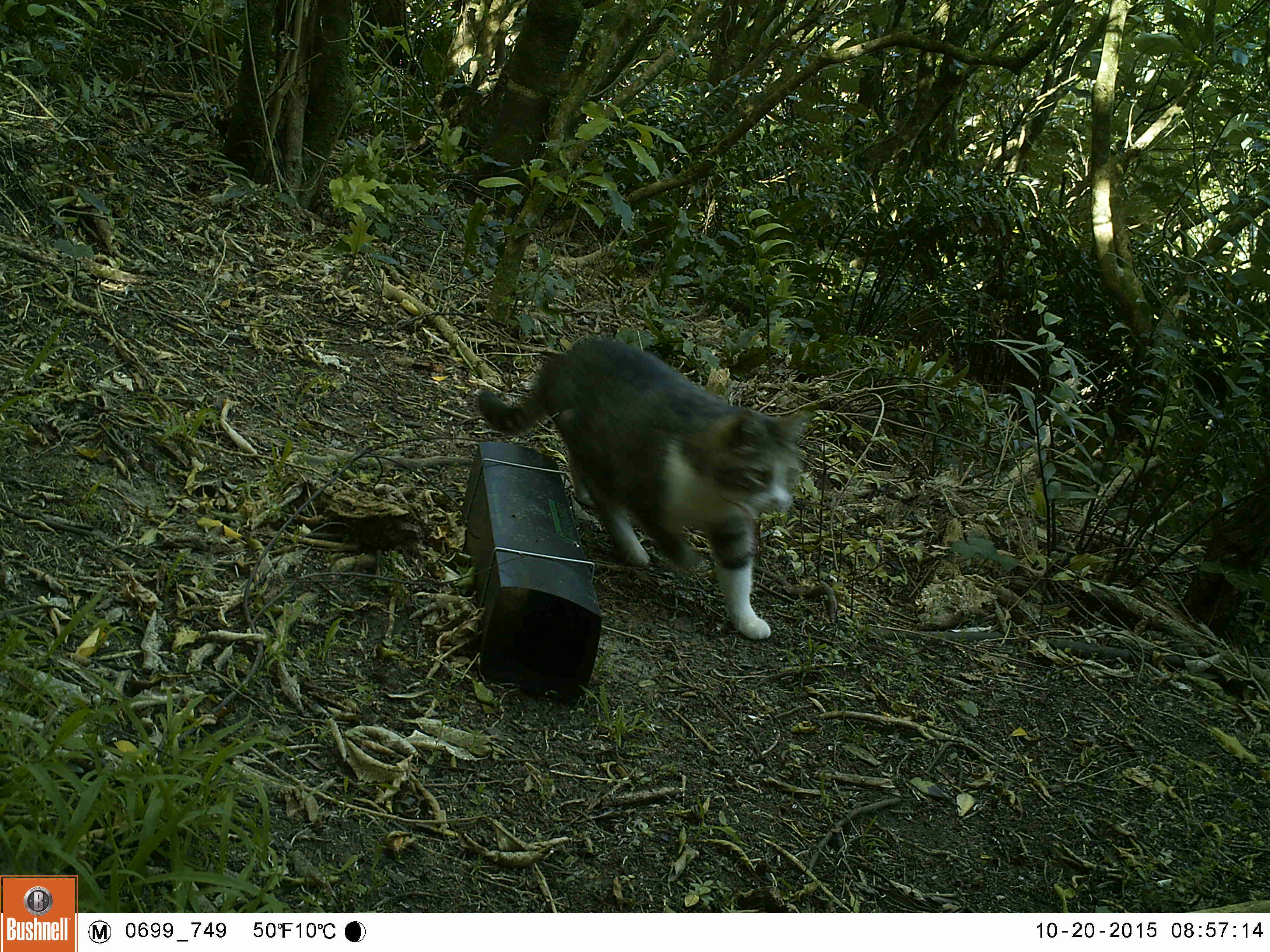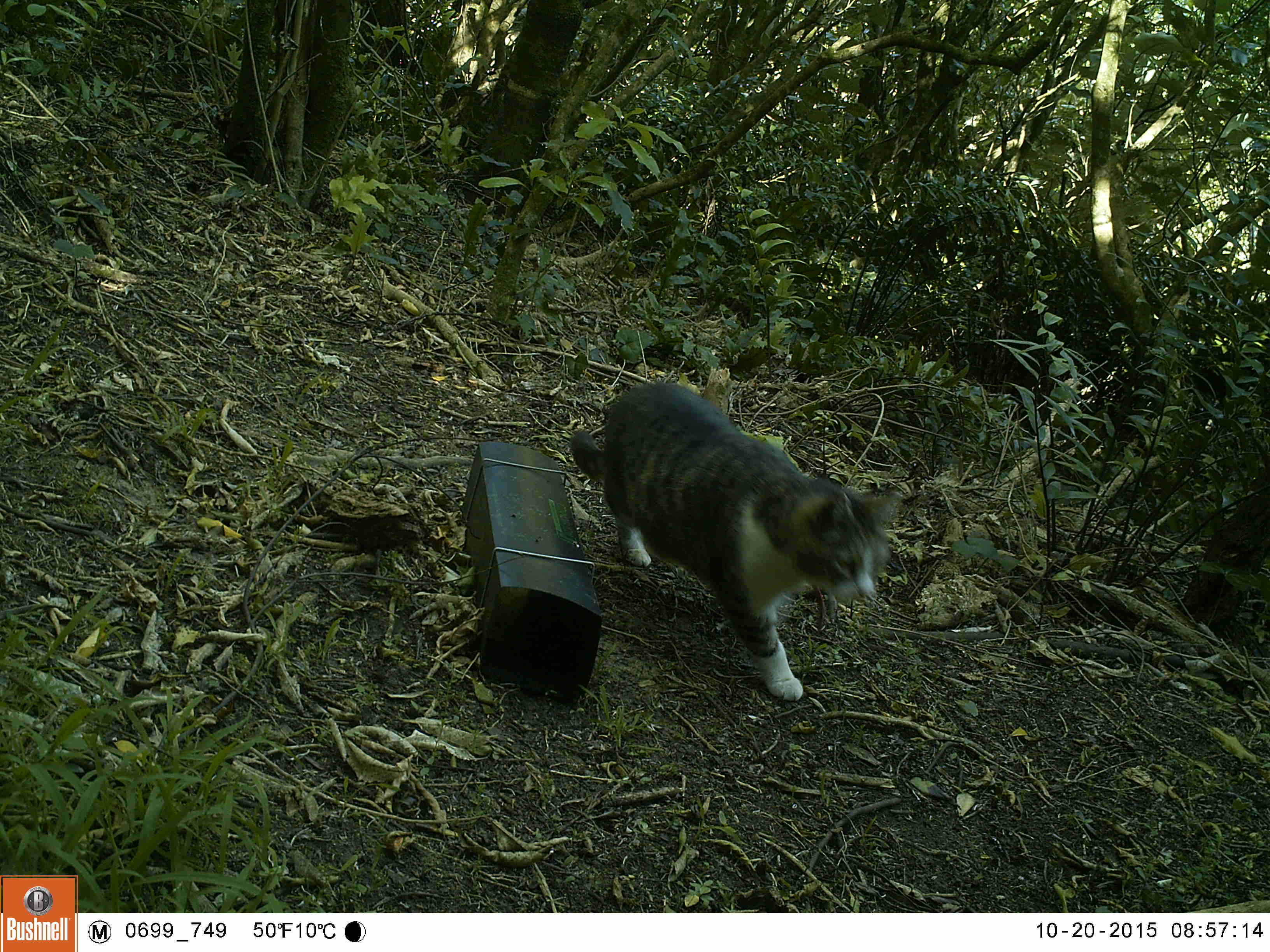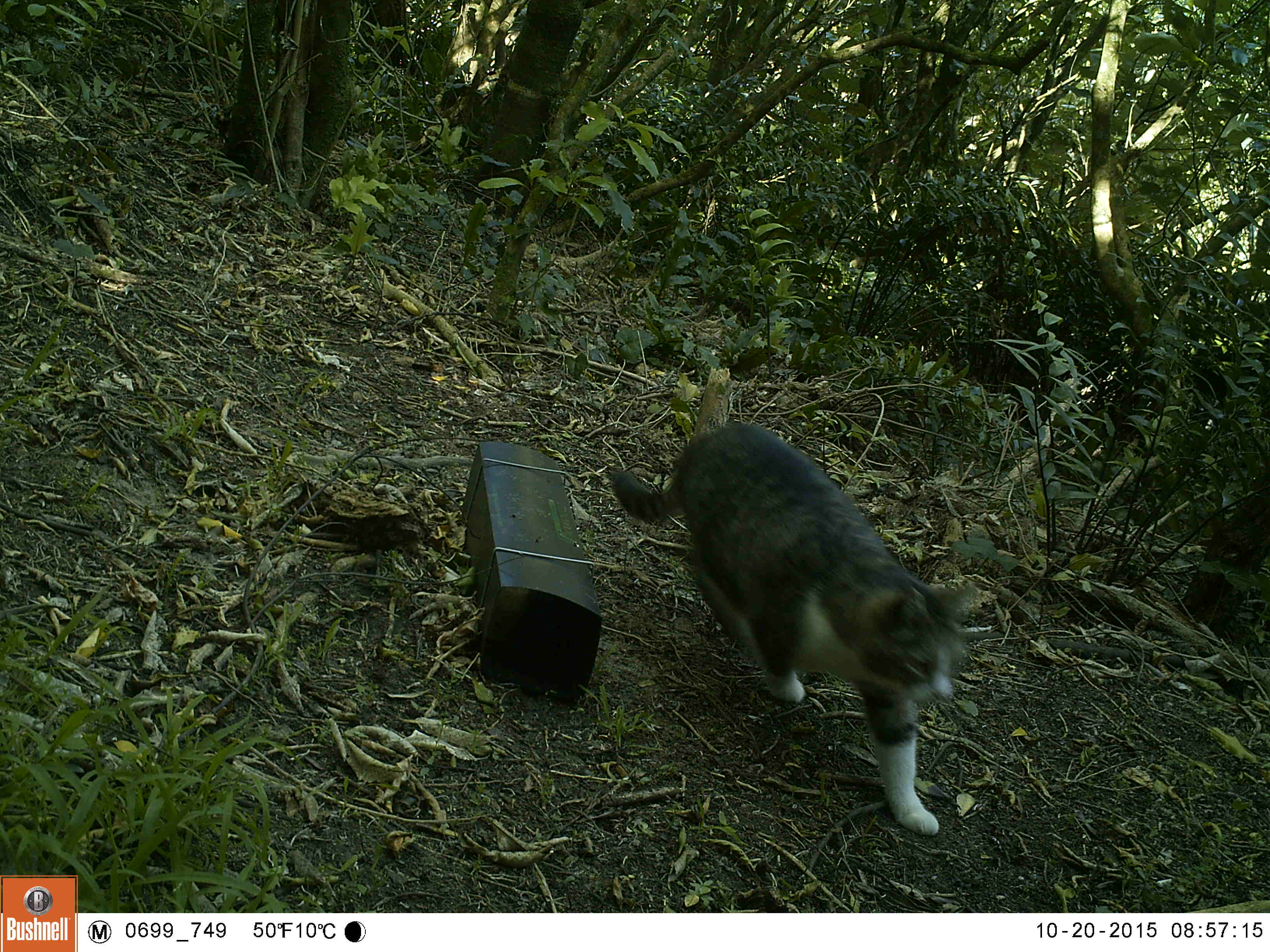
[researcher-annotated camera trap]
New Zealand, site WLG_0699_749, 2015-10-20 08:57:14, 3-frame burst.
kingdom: Animalia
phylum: Chordata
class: Mammalia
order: Carnivora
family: Felidae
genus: Felis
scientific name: Felis catus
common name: domestic cat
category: cat